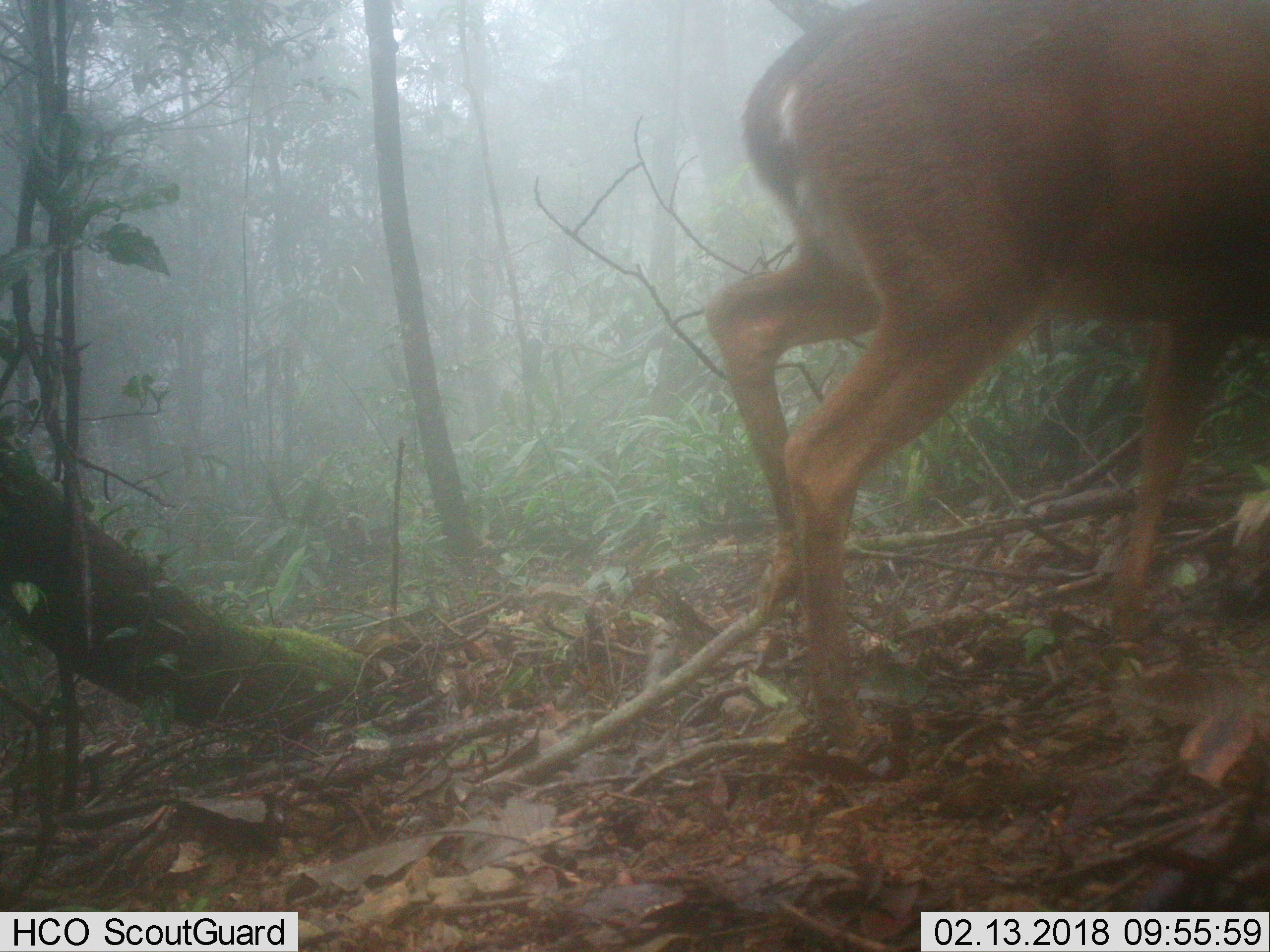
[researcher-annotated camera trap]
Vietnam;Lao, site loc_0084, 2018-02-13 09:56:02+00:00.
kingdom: Animalia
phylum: Chordata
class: Mammalia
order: Artiodactyla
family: Cervidae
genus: Muntiacus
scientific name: Muntiacus vuquangensis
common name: large-antlered muntjac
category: large antlered muntjac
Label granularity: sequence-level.